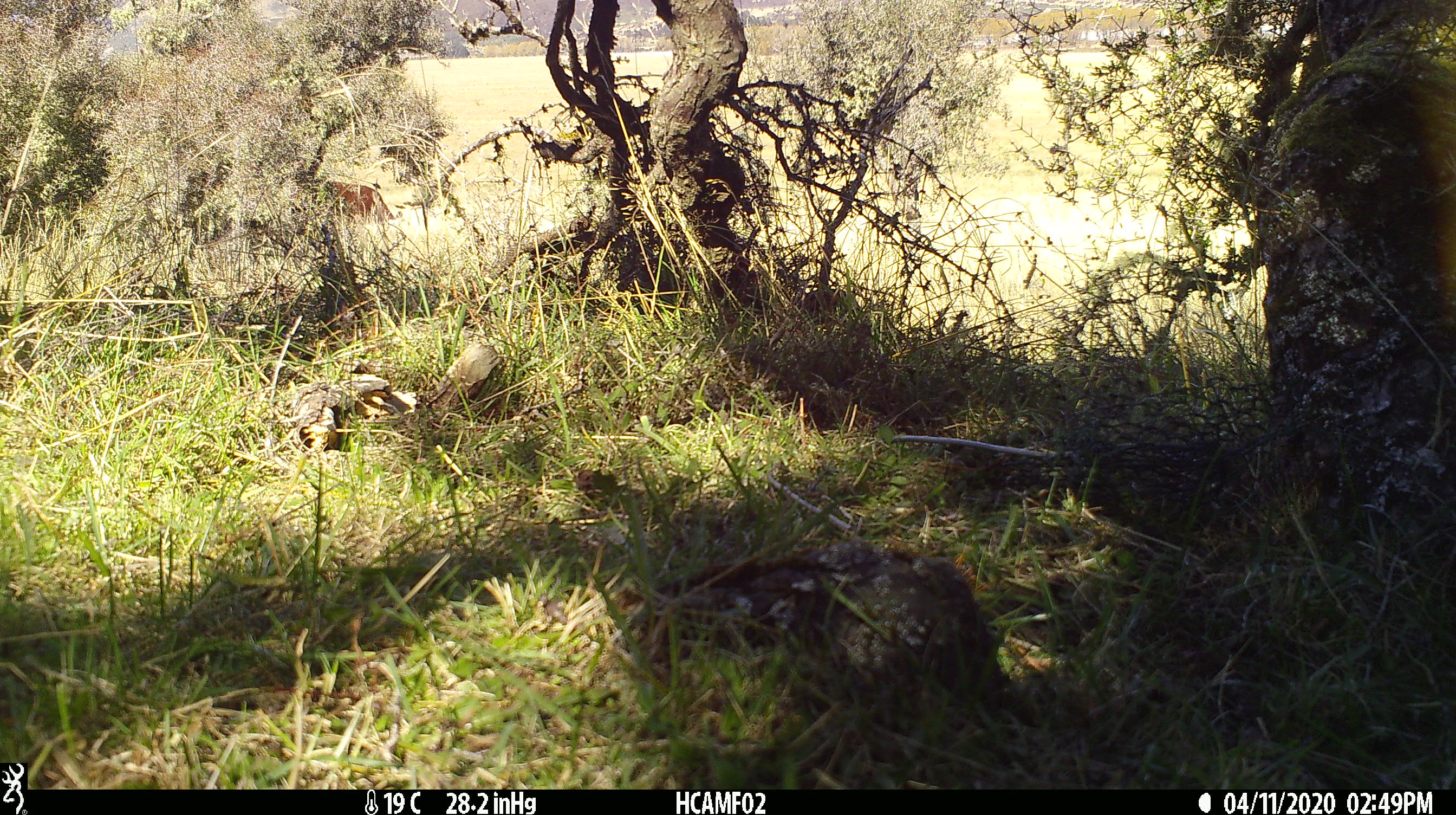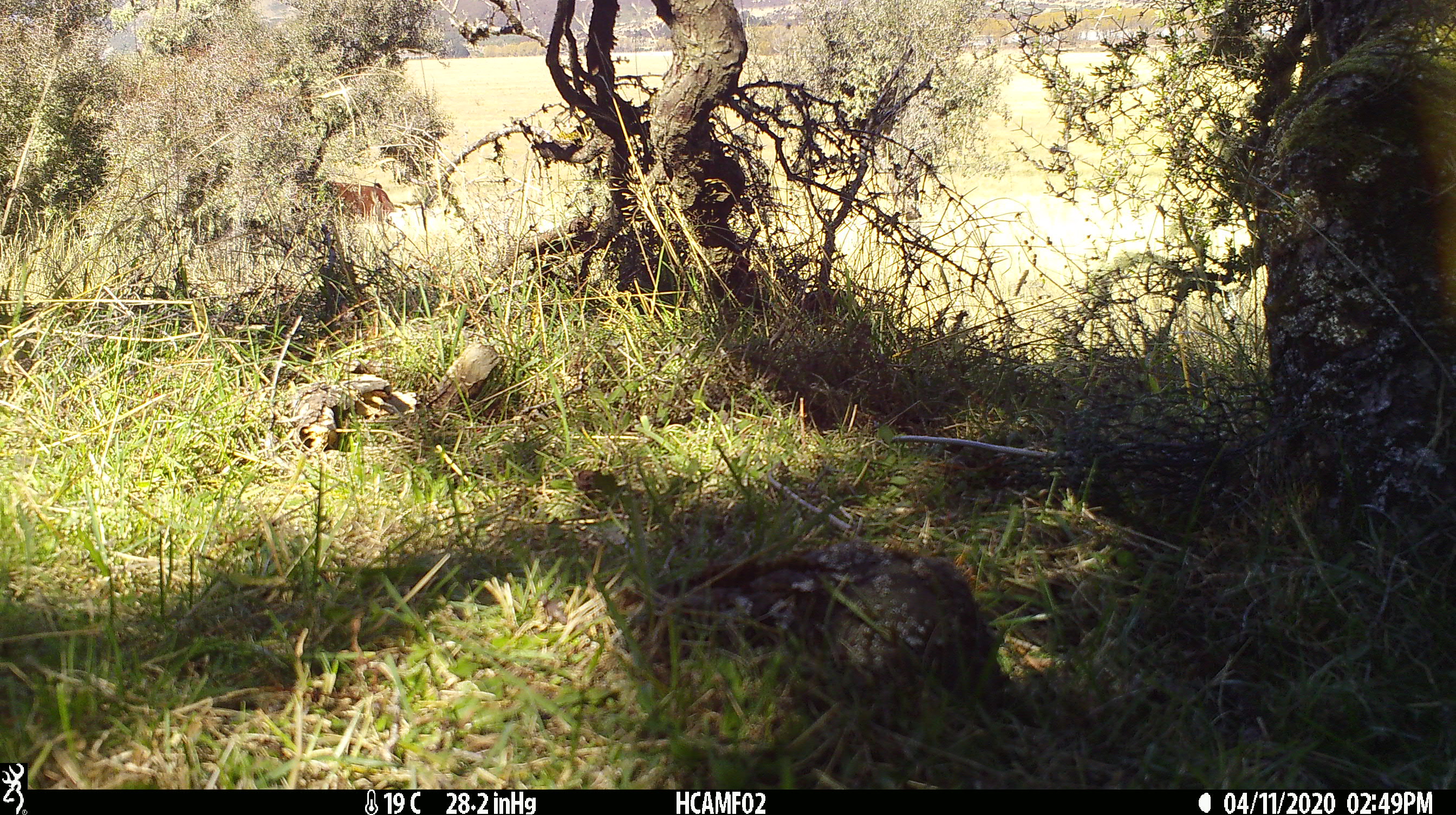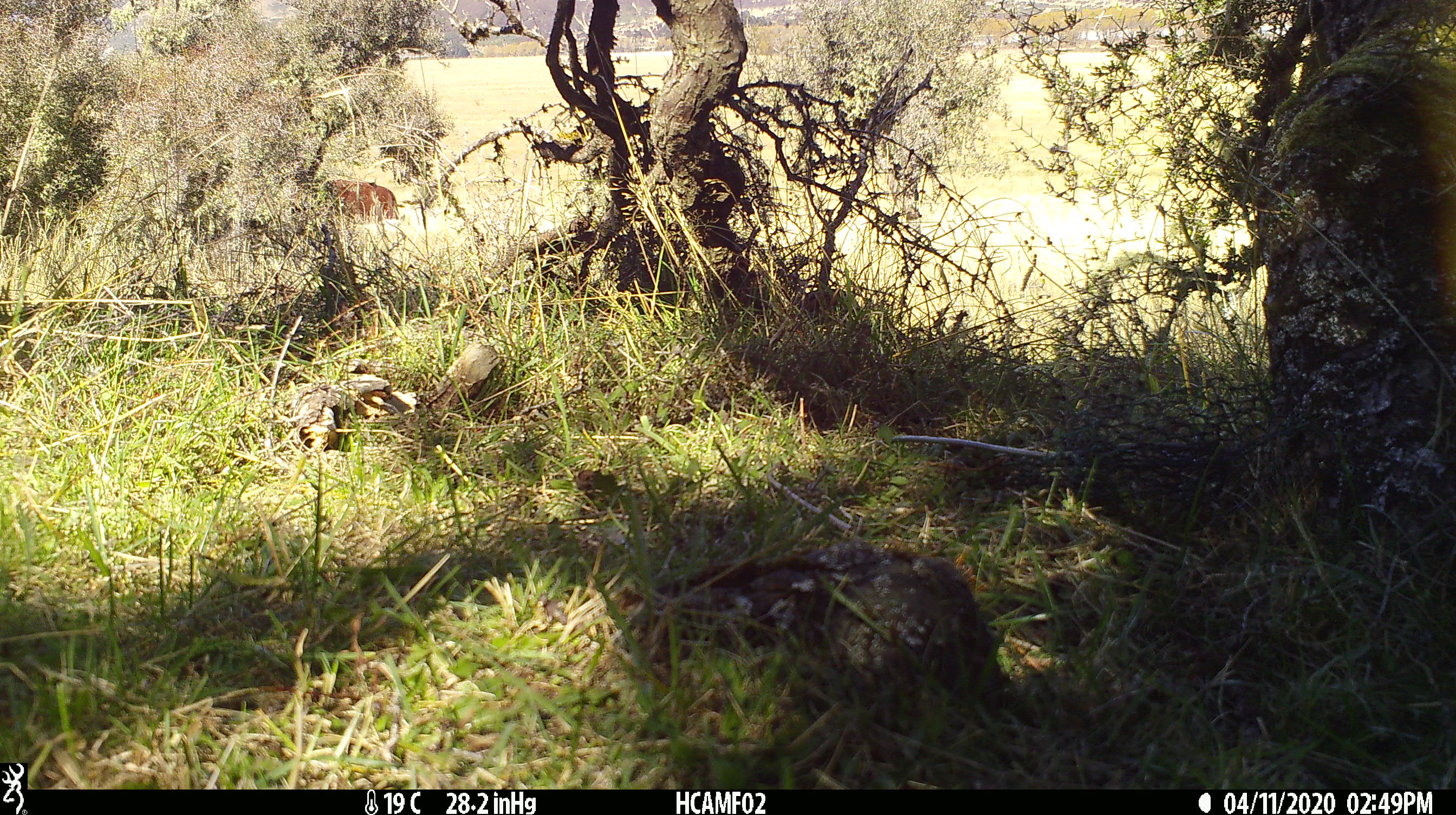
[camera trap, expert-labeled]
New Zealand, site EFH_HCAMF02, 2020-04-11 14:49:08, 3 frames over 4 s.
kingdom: Animalia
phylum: Chordata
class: Mammalia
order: Artiodactyla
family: Bovidae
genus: Bos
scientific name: Bos taurus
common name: domestic cow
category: cow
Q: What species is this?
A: Cow (domestic cow) (Bos taurus).